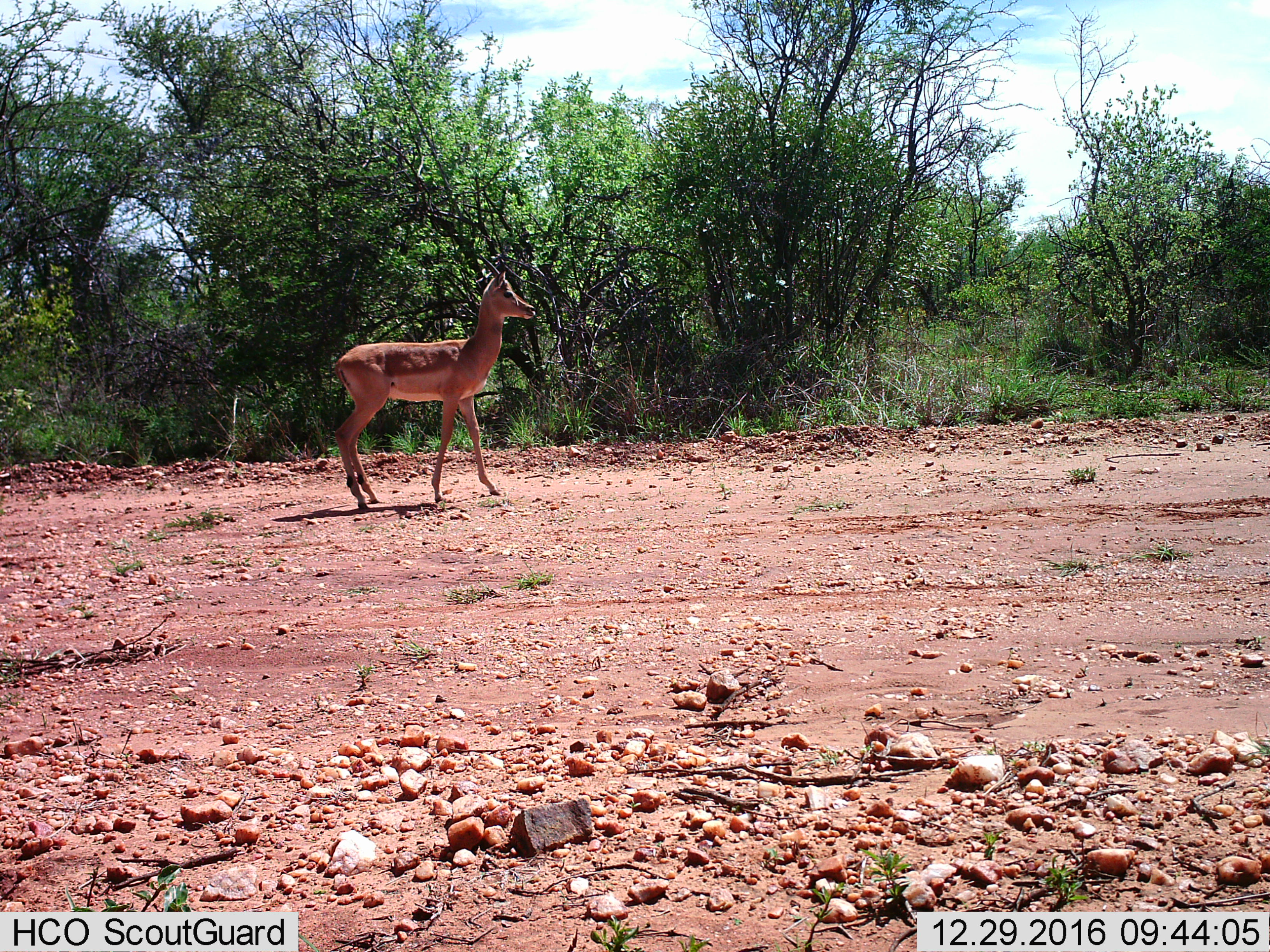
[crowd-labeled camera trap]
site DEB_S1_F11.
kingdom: Animalia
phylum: Chordata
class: Mammalia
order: Artiodactyla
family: Bovidae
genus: Aepyceros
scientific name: Aepyceros melampus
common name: impala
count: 1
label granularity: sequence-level